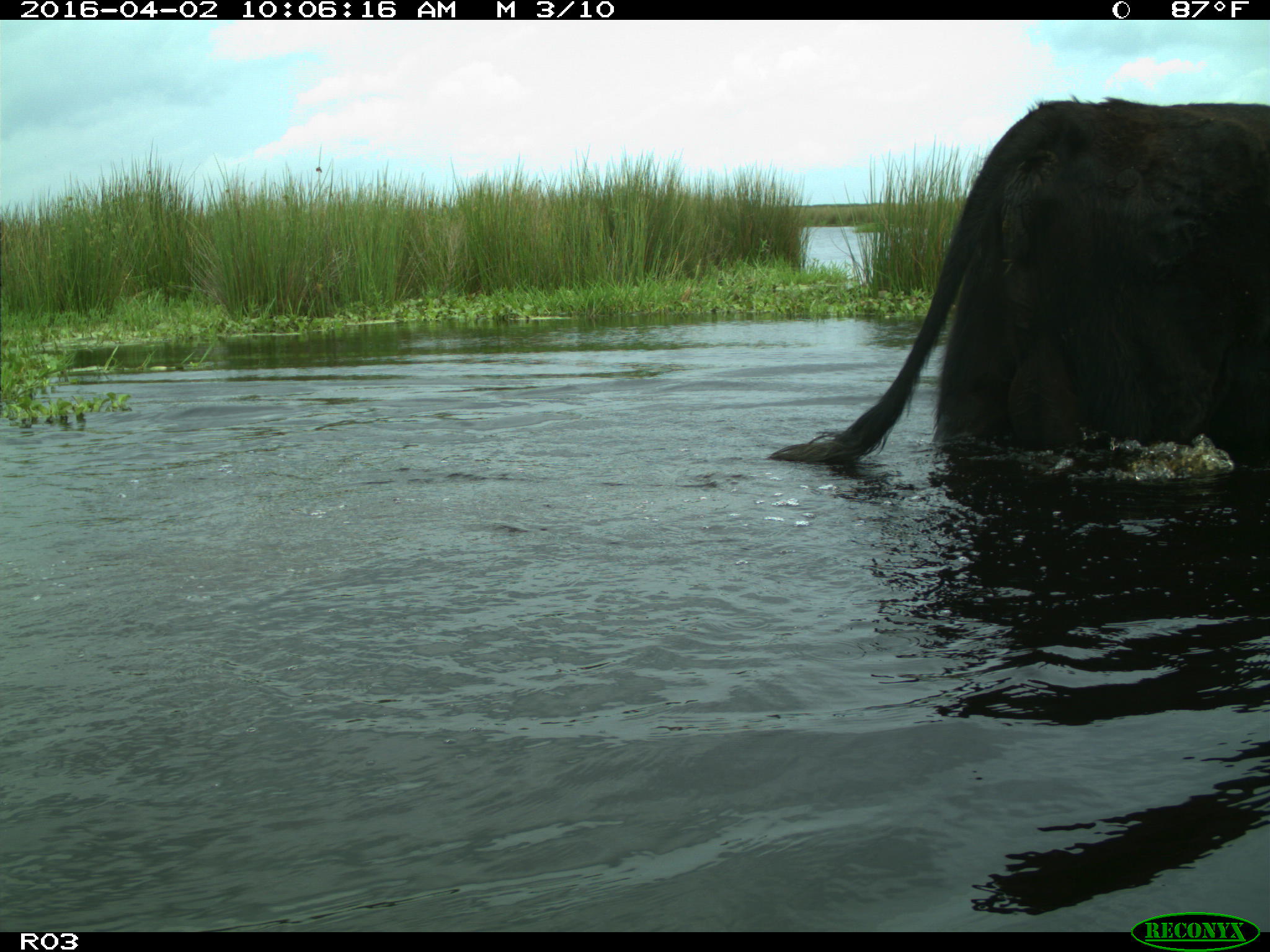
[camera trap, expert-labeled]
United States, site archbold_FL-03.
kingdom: Animalia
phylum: Chordata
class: Mammalia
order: Artiodactyla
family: Bovidae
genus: Bos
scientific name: Bos taurus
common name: domestic cow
Bos taurus (domestic cow).